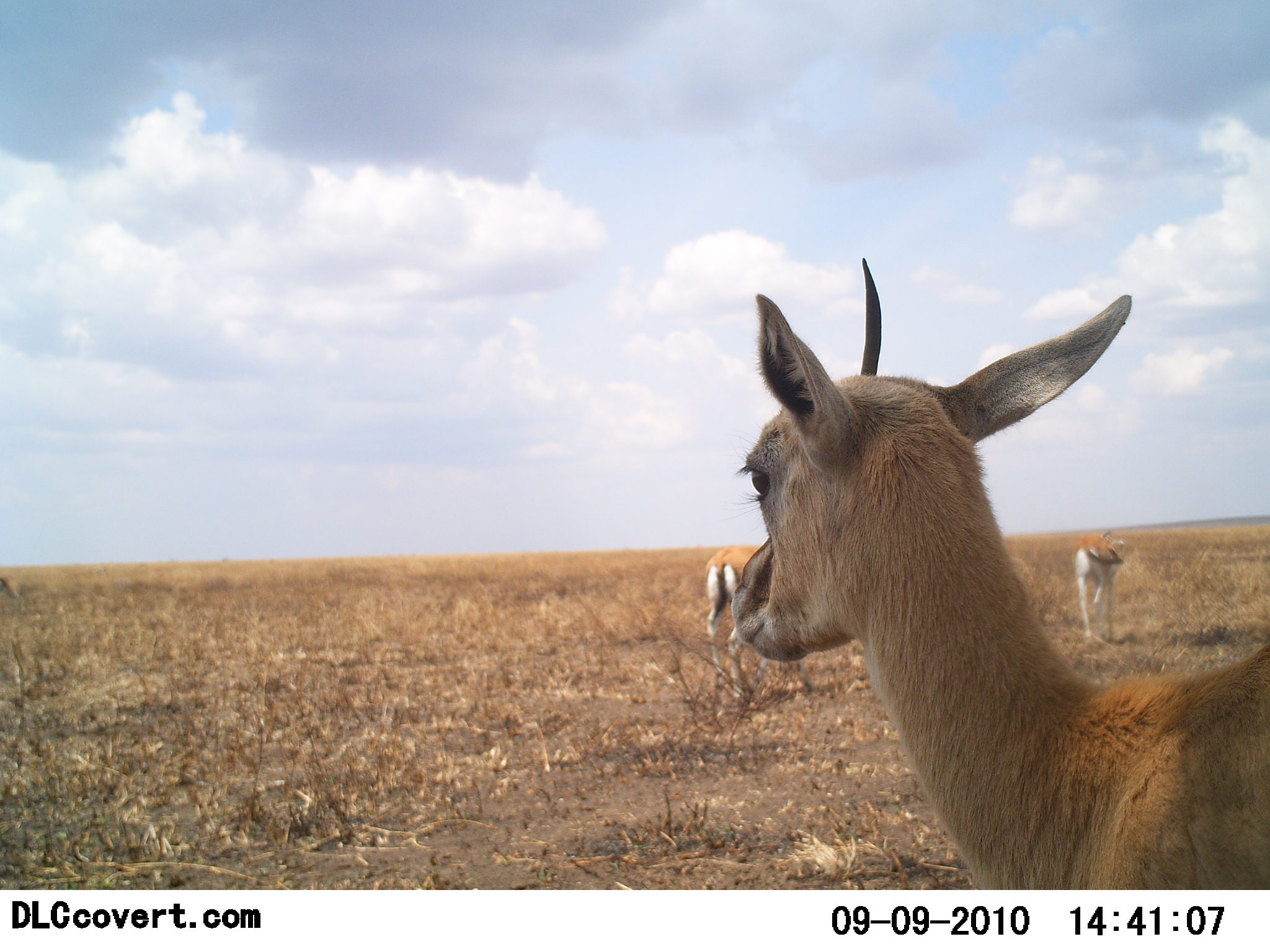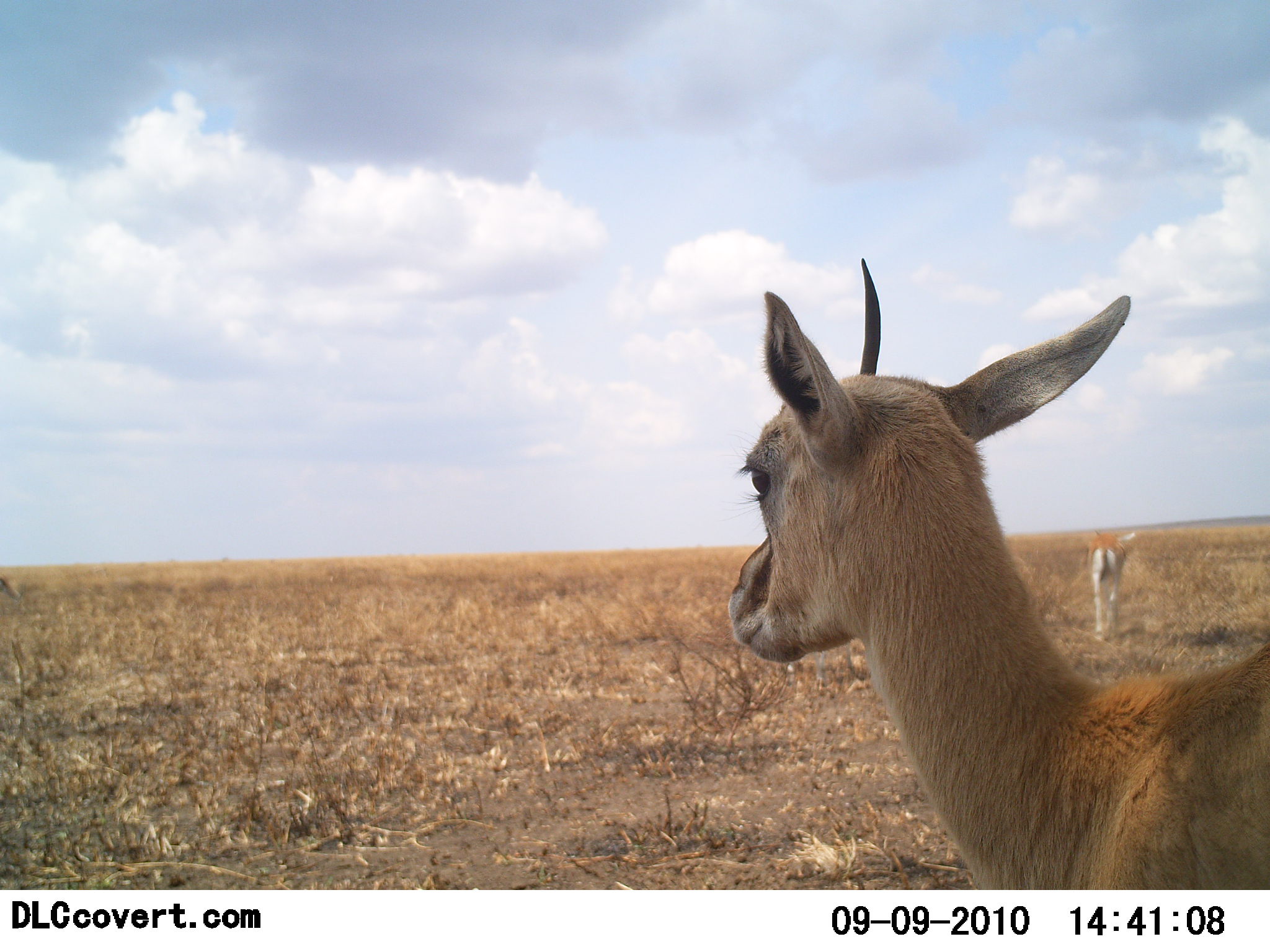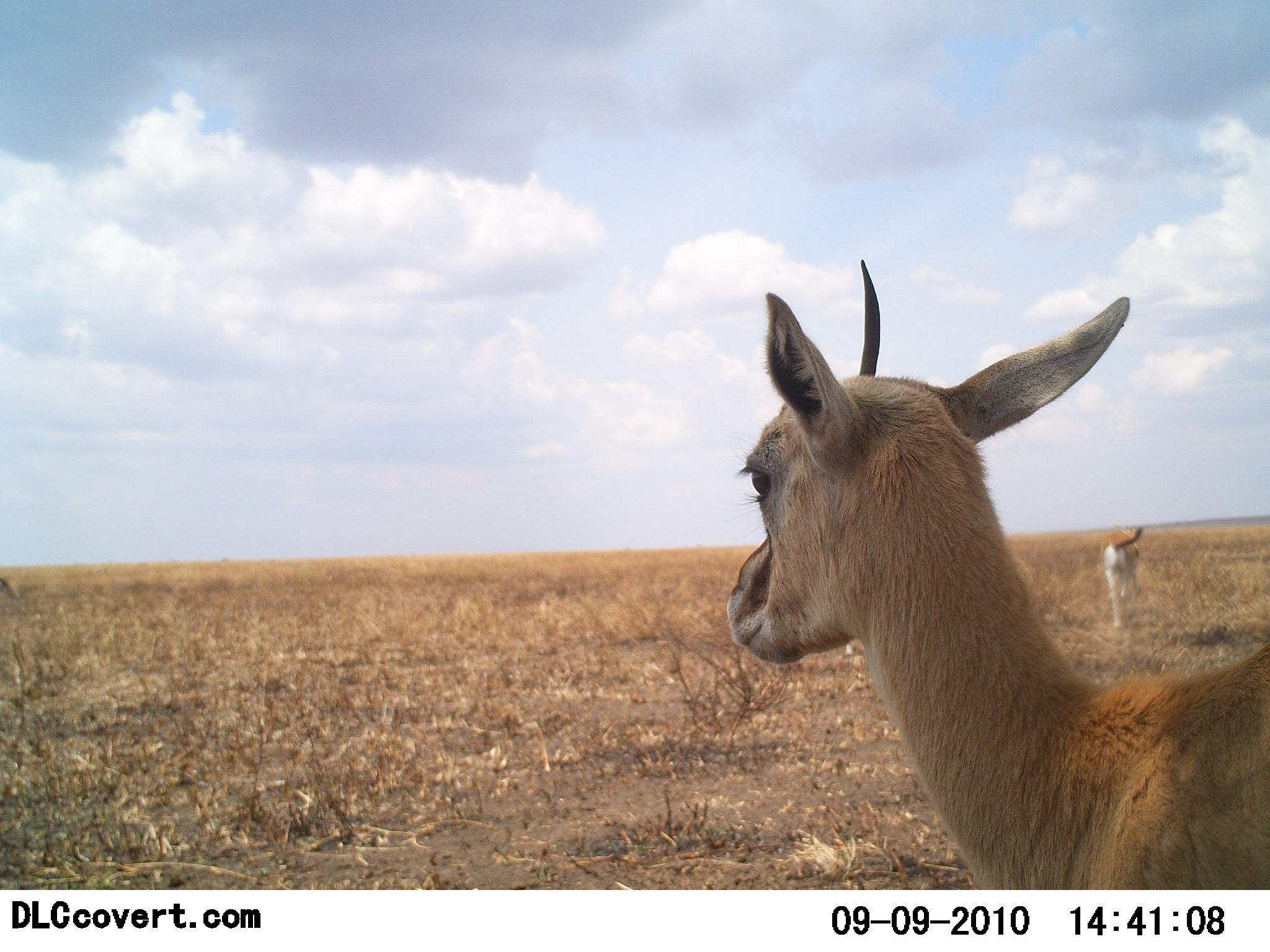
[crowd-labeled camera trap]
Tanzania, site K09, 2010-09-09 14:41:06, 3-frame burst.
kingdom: Animalia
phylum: Chordata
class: Mammalia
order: Artiodactyla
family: Bovidae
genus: Eudorcas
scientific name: Eudorcas thomsonii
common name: thomson's gazelle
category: gazellethomsons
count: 3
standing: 81%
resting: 6%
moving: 81%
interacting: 0%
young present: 0%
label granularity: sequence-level